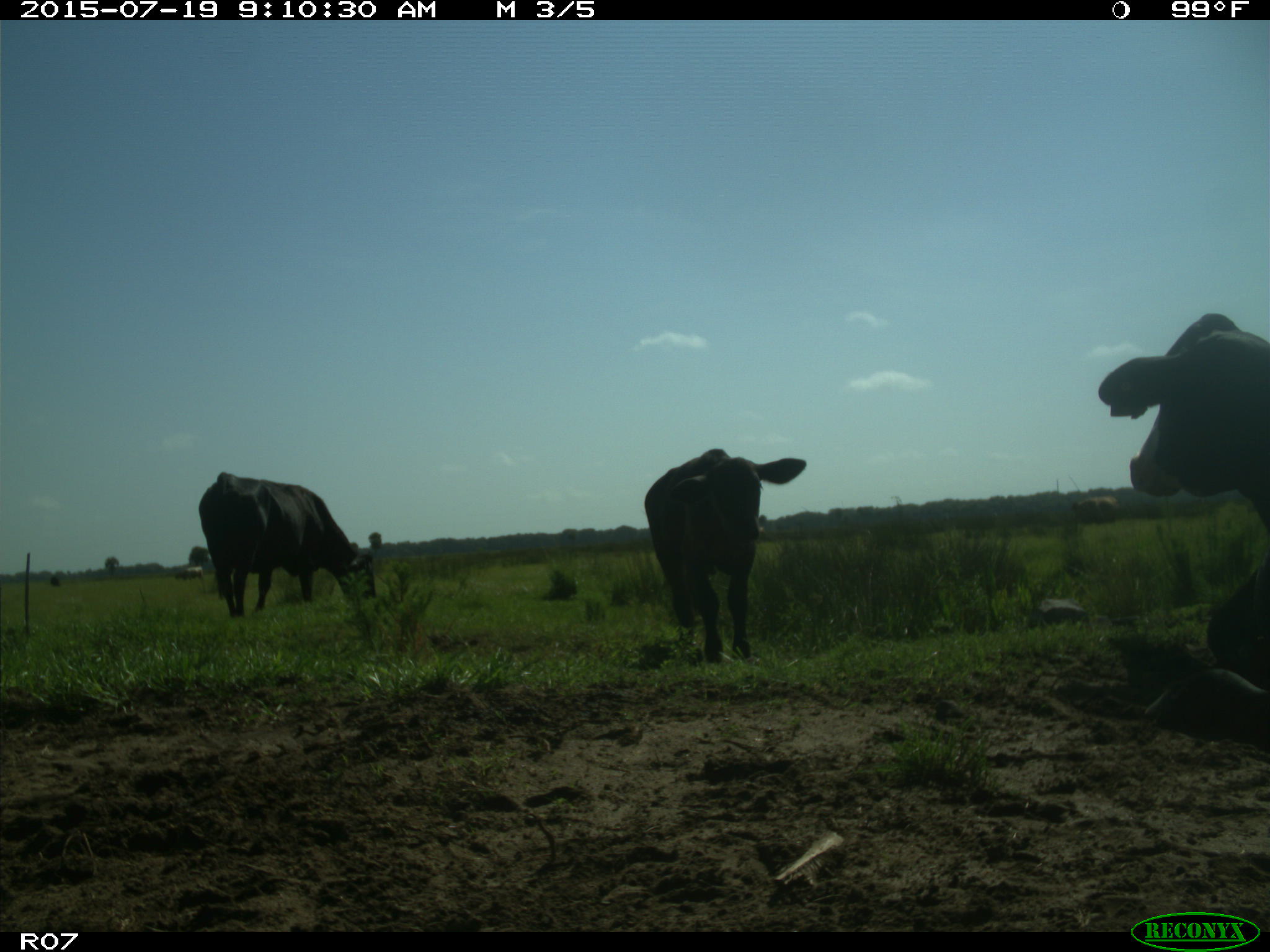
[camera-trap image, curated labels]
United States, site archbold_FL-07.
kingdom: Animalia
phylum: Chordata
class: Mammalia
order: Artiodactyla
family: Bovidae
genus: Bos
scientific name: Bos taurus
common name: domestic cow